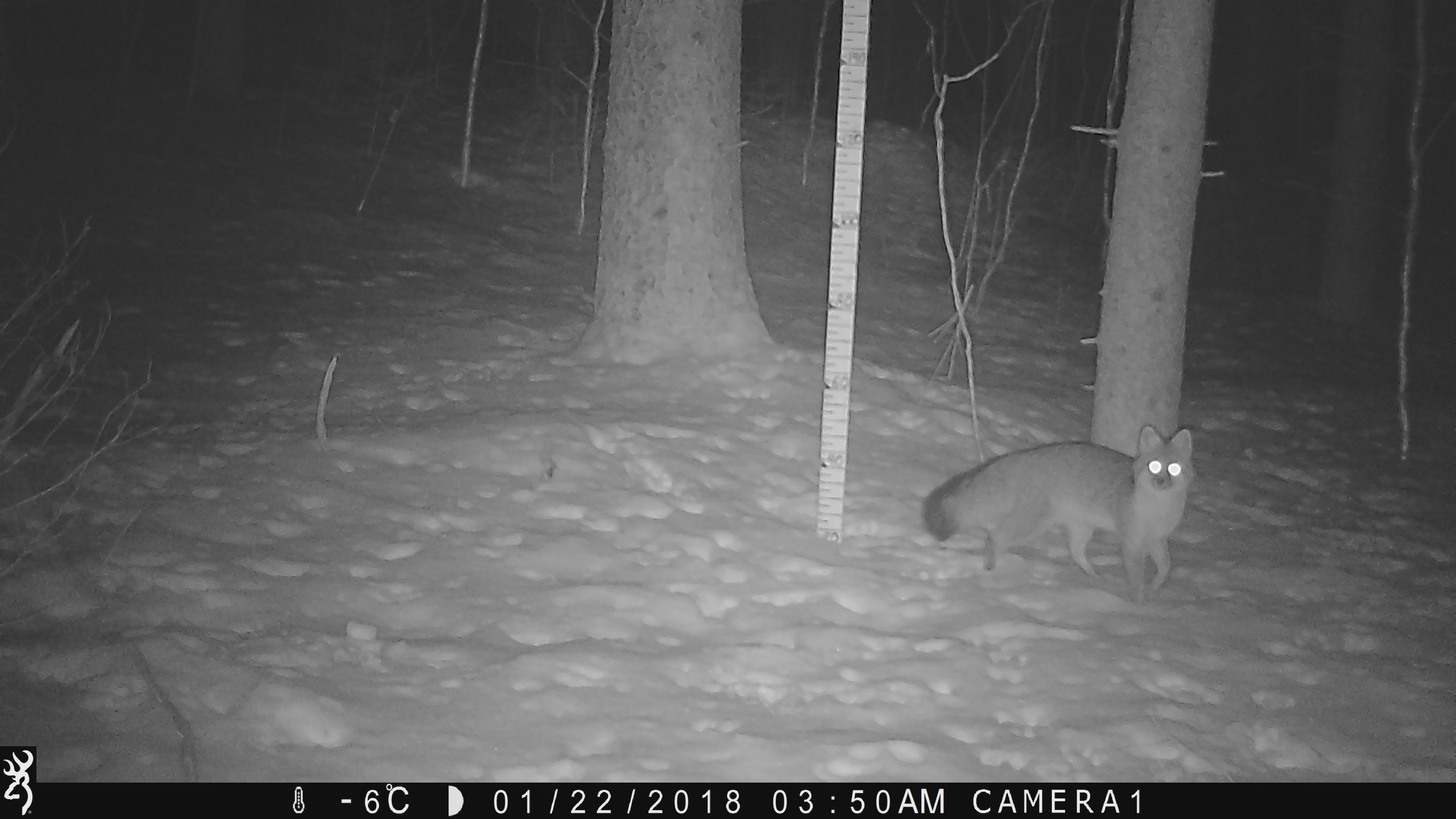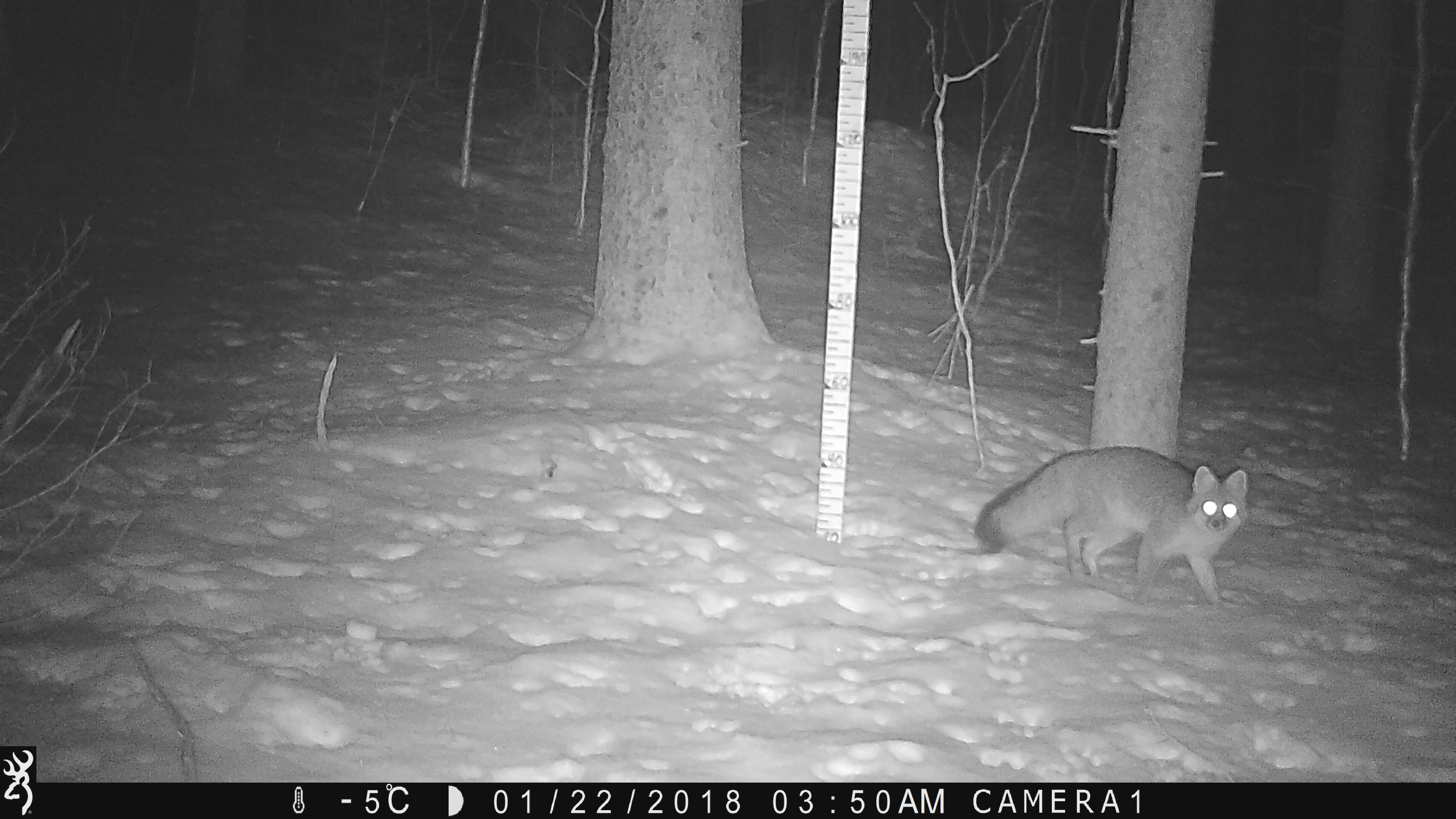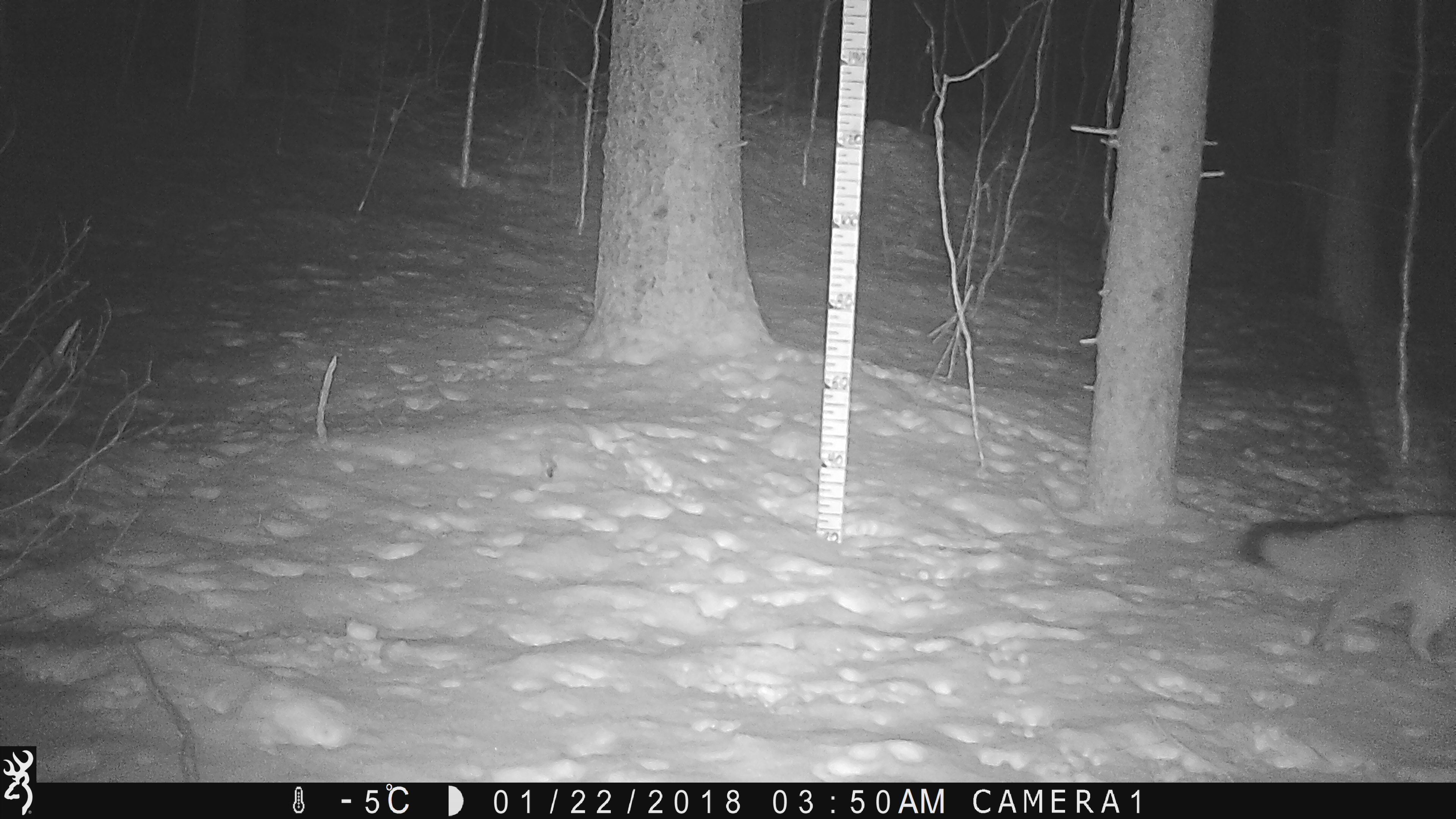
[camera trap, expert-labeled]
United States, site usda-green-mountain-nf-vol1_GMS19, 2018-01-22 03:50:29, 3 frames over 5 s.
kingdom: Animalia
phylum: Chordata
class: Mammalia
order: Carnivora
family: Canidae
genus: Urocyon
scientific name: Urocyon cinereoargenteus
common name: gray fox